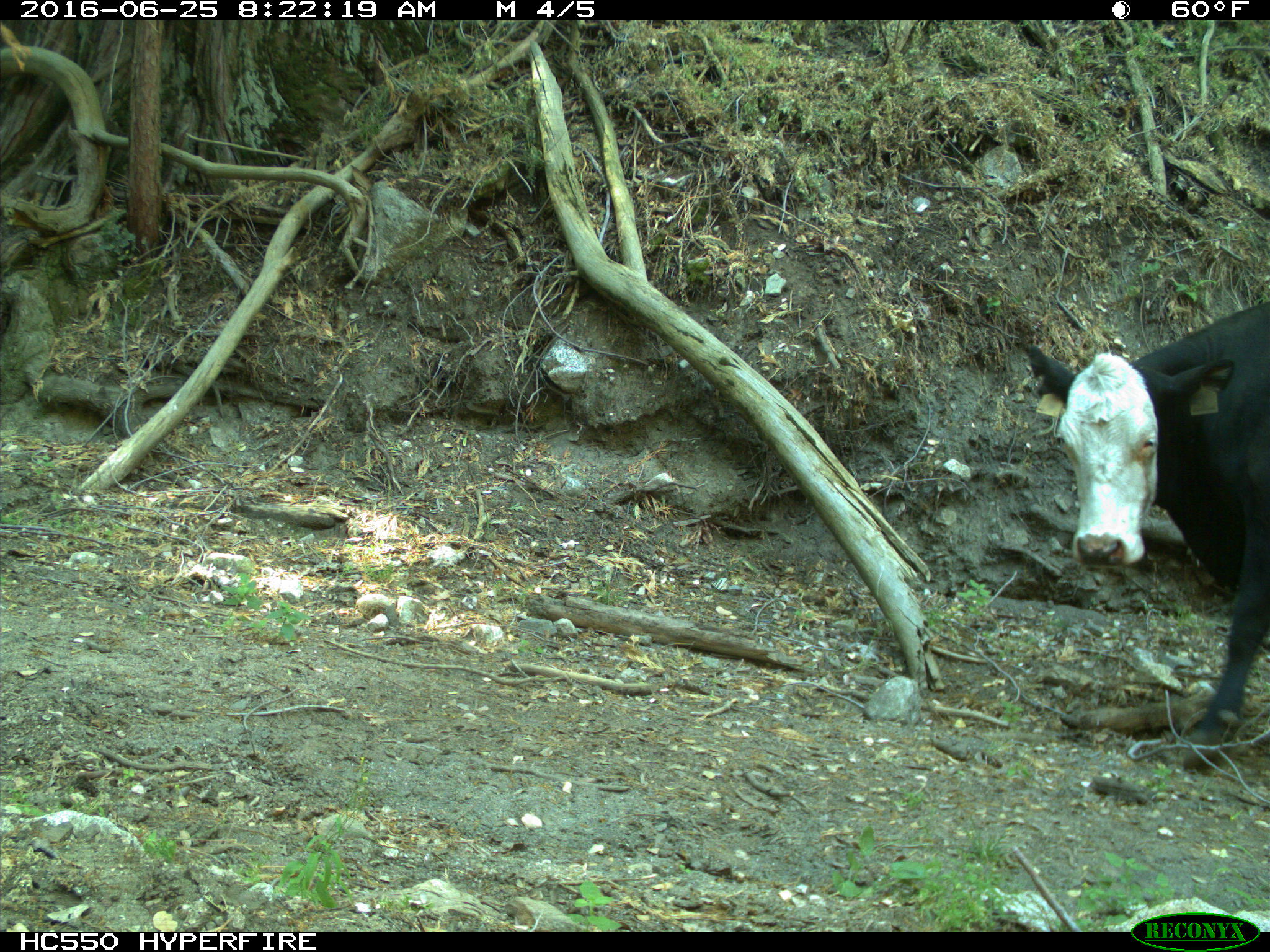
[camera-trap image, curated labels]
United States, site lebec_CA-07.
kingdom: Animalia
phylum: Chordata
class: Mammalia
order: Artiodactyla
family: Bovidae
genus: Bos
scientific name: Bos taurus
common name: domestic cow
Bos taurus (domestic cow).